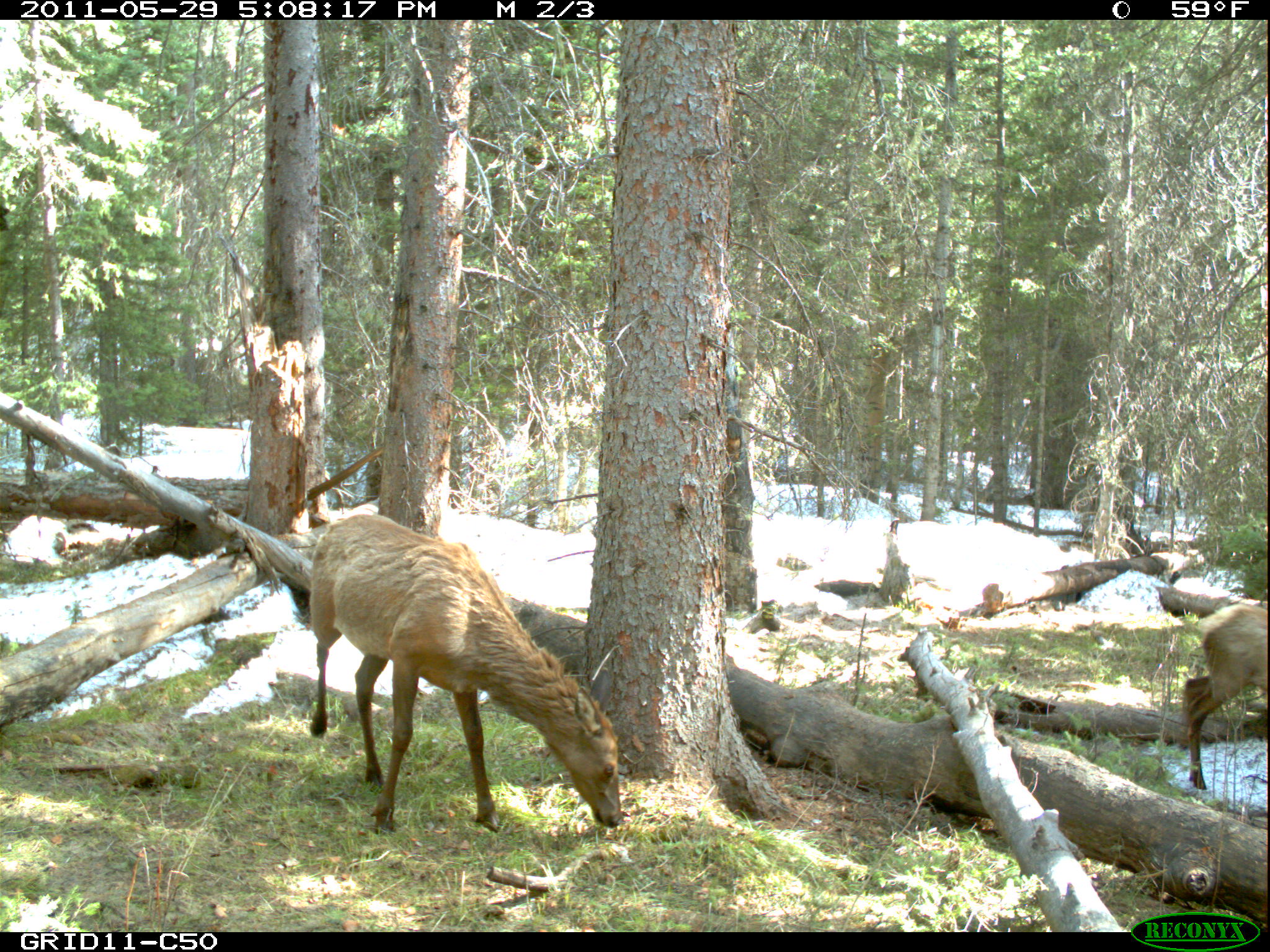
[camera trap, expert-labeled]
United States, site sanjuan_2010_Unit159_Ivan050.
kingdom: Animalia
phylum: Chordata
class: Mammalia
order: Artiodactyla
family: Cervidae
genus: Cervus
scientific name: Cervus elaphus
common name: red deer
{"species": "Cervus elaphus (red deer)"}